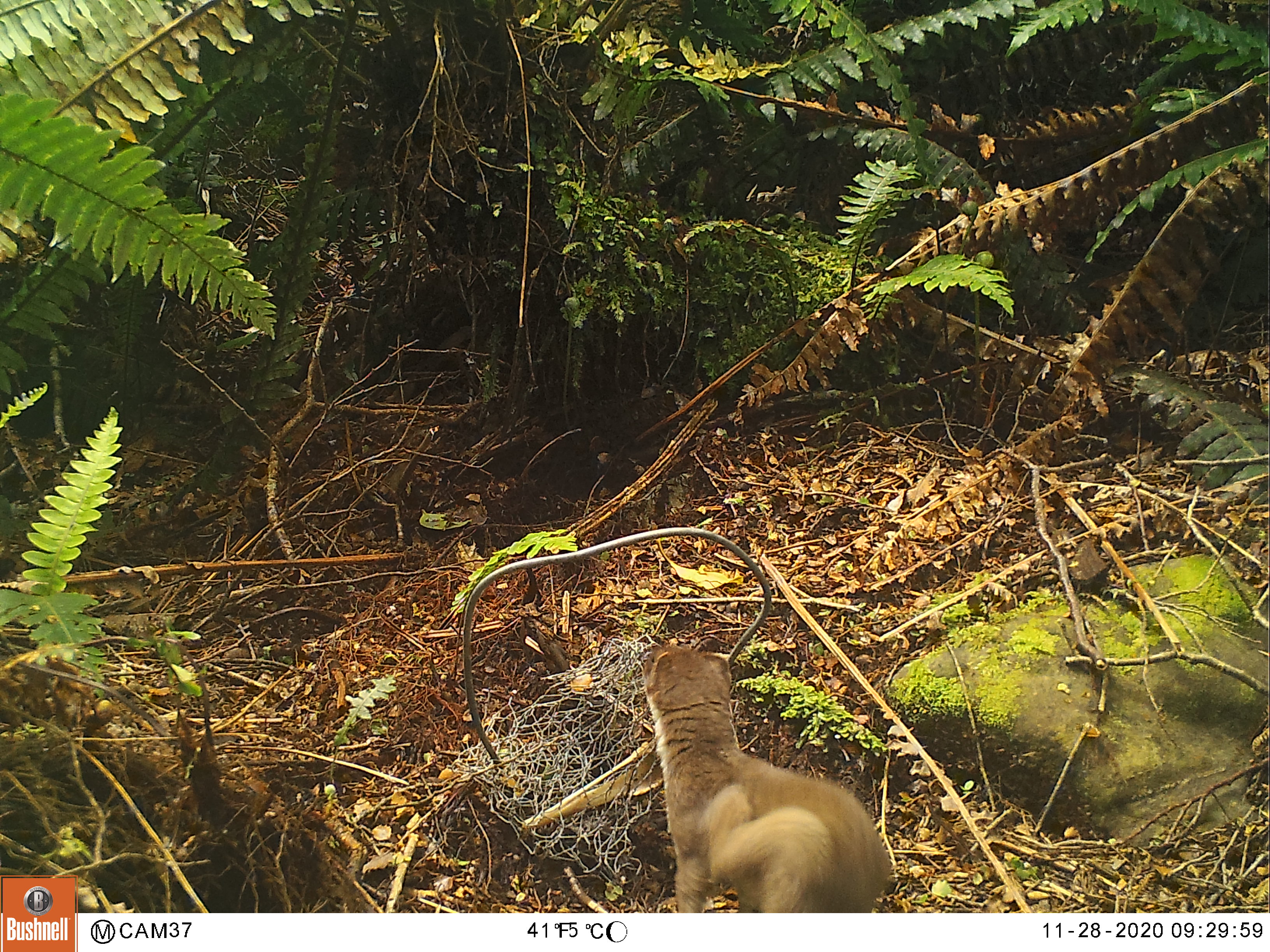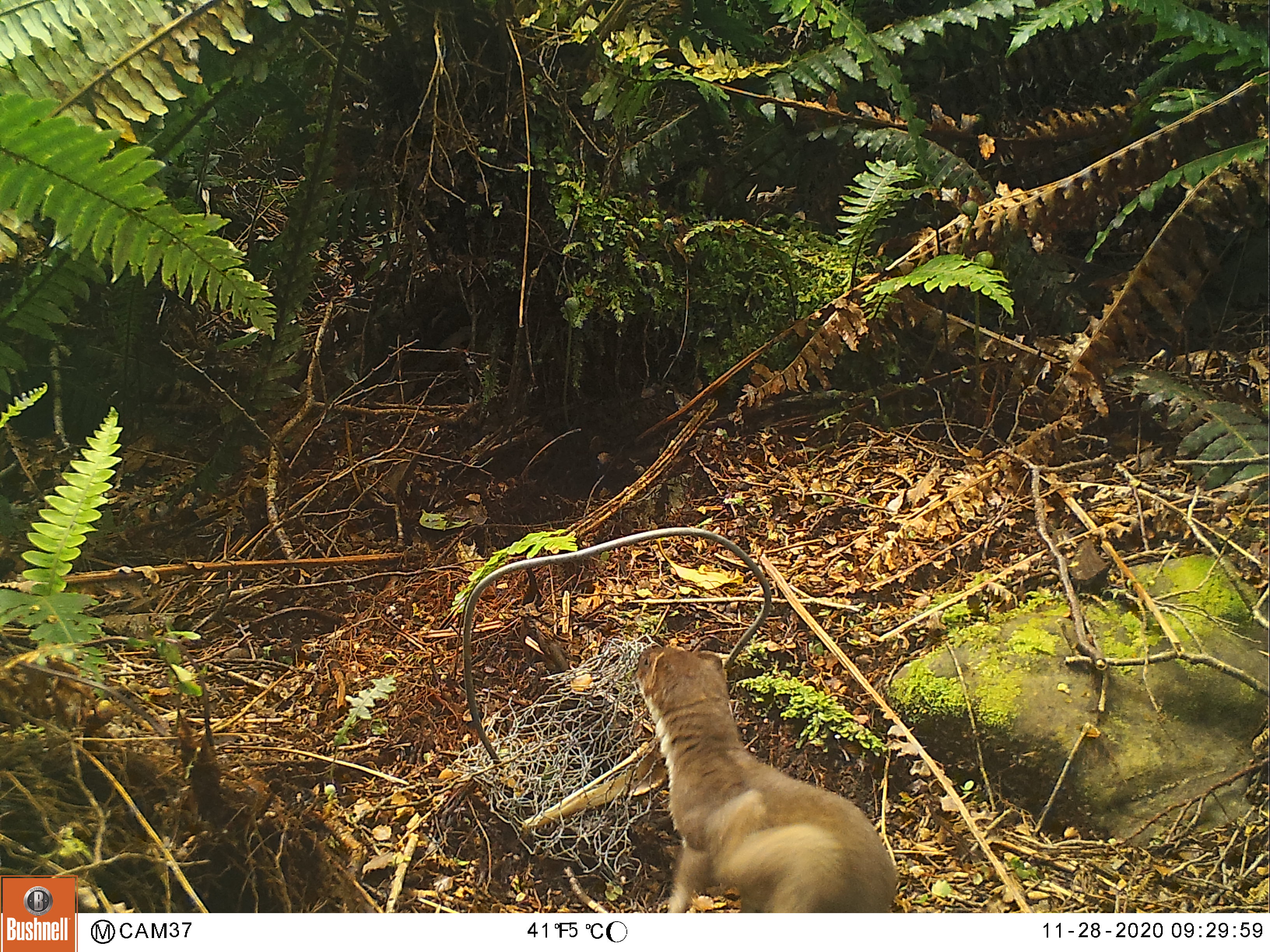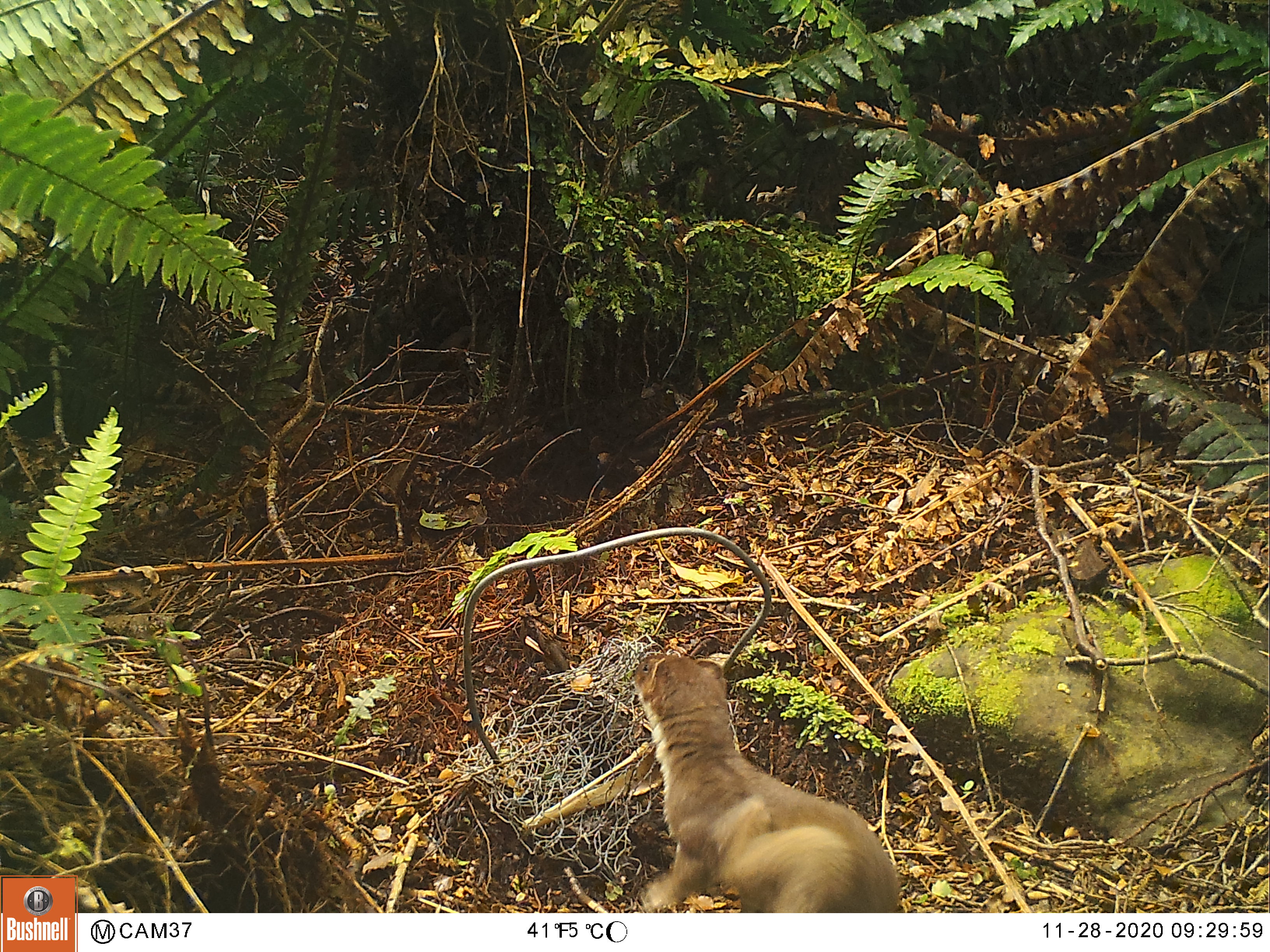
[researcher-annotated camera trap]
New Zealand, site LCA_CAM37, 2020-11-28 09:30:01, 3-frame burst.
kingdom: Animalia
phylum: Chordata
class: Mammalia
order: Carnivora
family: Mustelidae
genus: Mustela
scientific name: Mustela erminea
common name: stoat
Stoat (Mustela erminea).